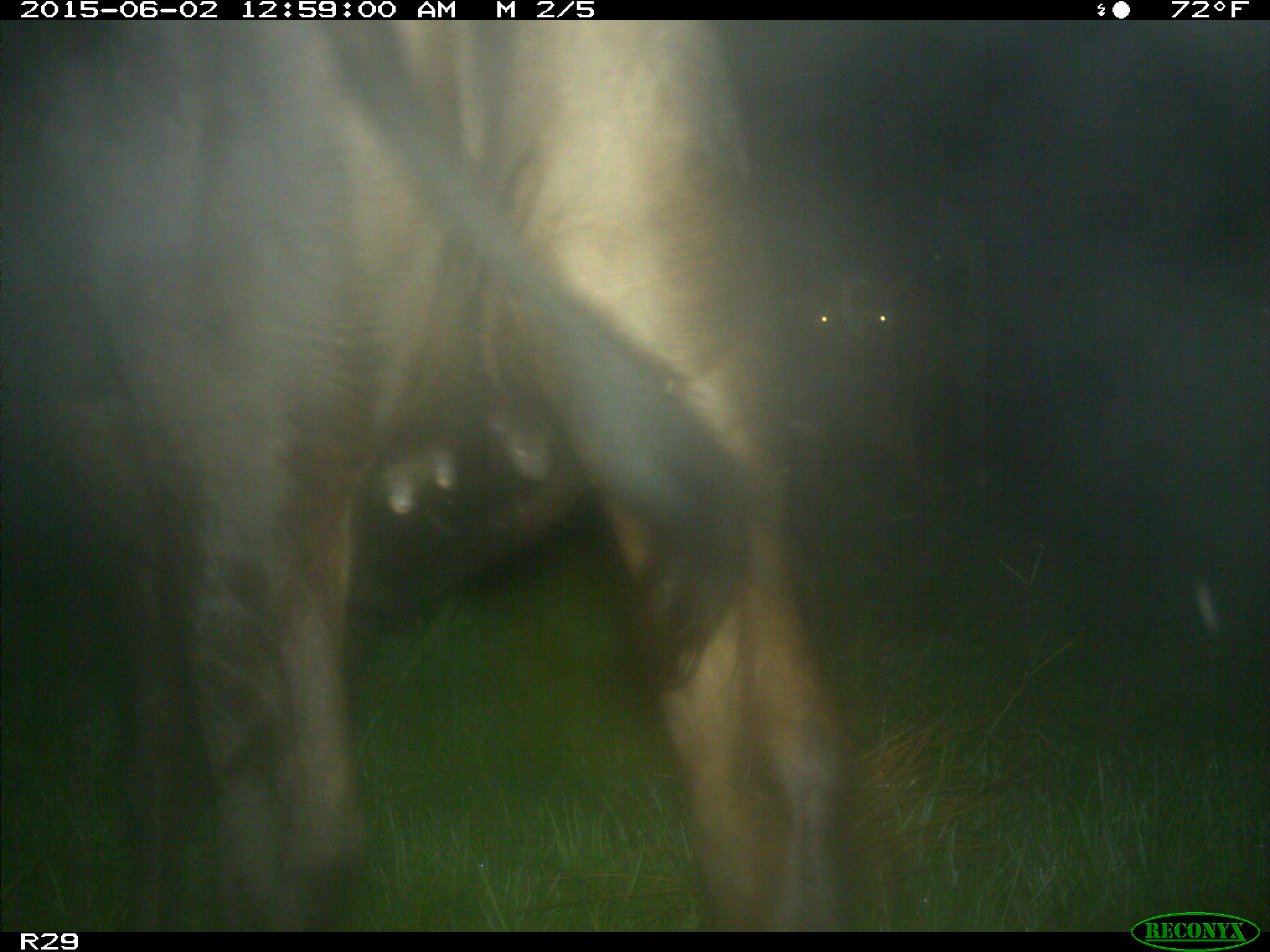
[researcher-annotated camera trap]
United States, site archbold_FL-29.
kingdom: Animalia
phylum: Chordata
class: Mammalia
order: Artiodactyla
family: Bovidae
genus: Bos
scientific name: Bos taurus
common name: domestic cow